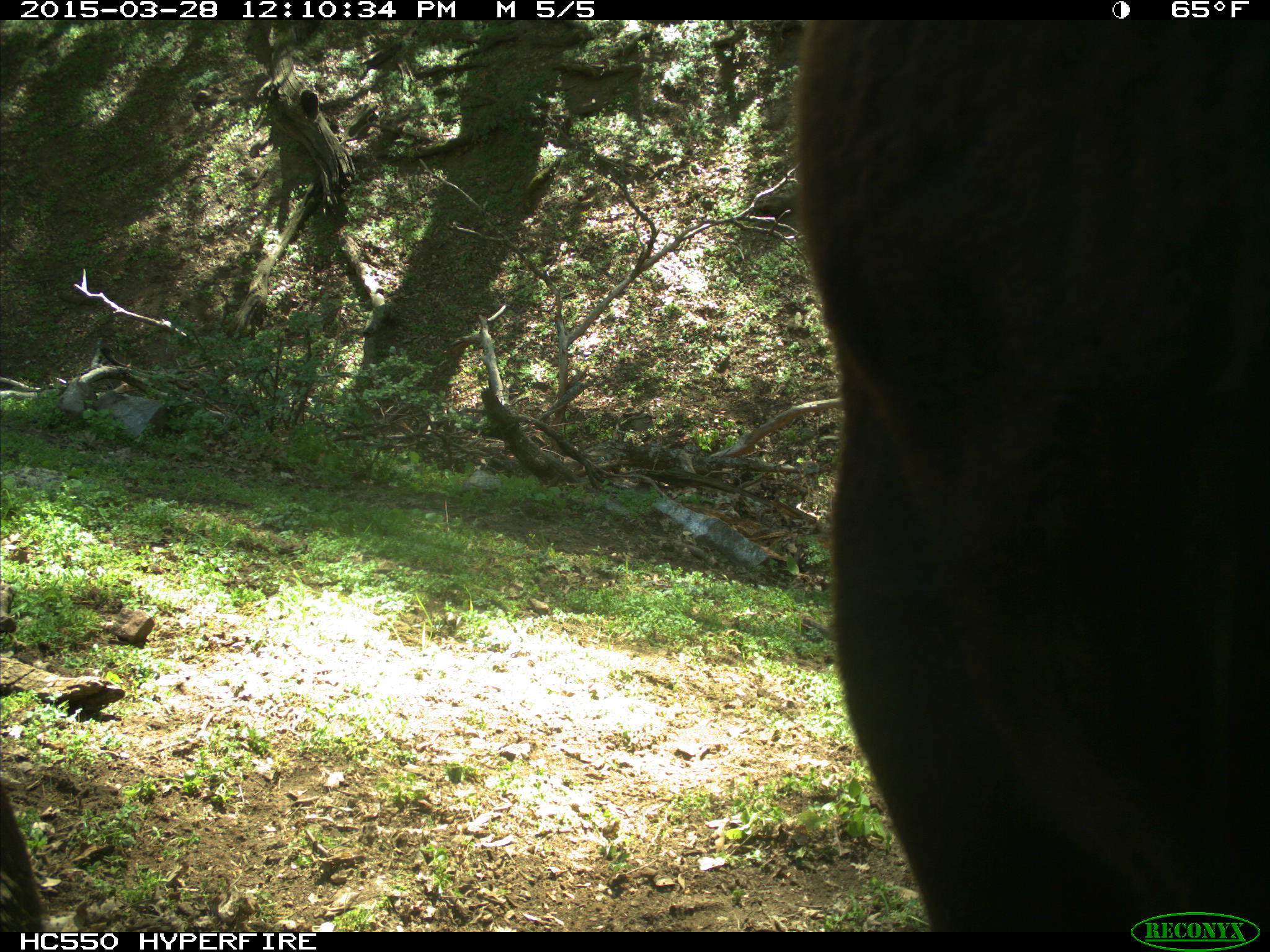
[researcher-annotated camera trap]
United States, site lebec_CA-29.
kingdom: Animalia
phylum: Chordata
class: Mammalia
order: Artiodactyla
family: Bovidae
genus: Bos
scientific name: Bos taurus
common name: domestic cow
Bos taurus (domestic cow).